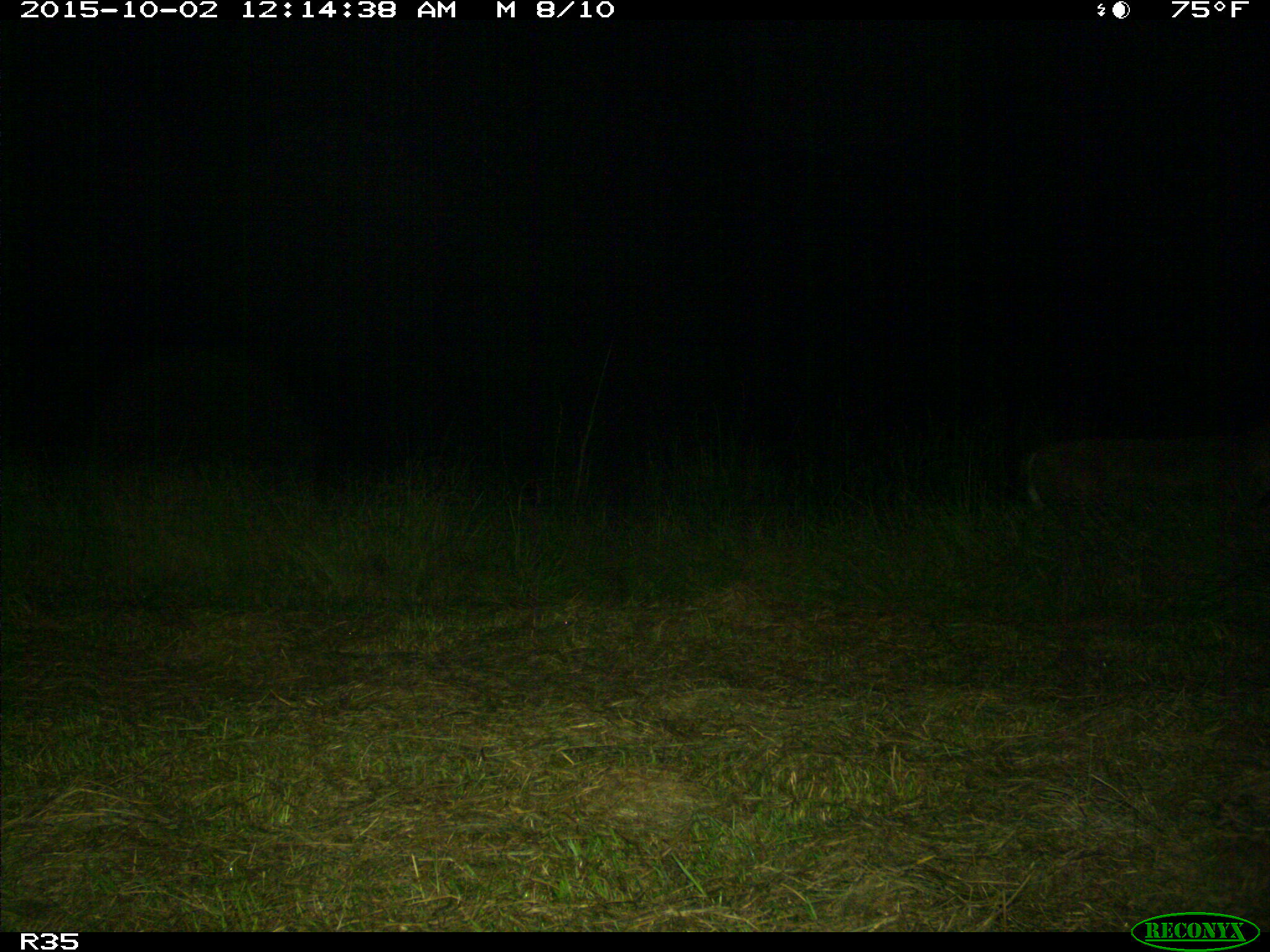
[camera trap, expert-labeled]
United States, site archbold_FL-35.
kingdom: Animalia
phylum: Chordata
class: Mammalia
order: Artiodactyla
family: Cervidae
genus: Odocoileus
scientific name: Odocoileus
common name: deer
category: unidentified deer